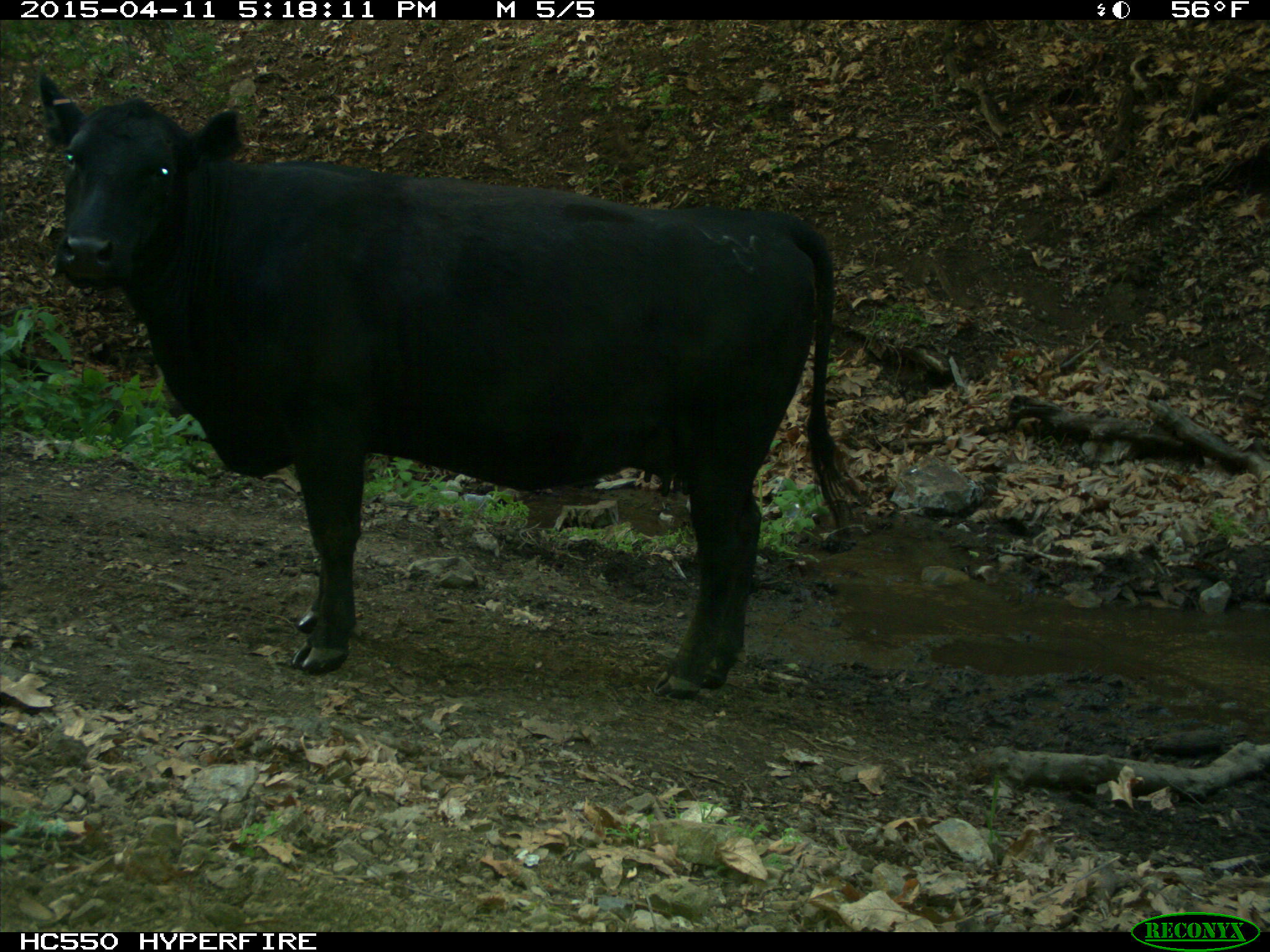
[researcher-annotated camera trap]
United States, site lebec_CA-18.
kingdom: Animalia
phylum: Chordata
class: Mammalia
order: Artiodactyla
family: Bovidae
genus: Bos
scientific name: Bos taurus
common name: domestic cow